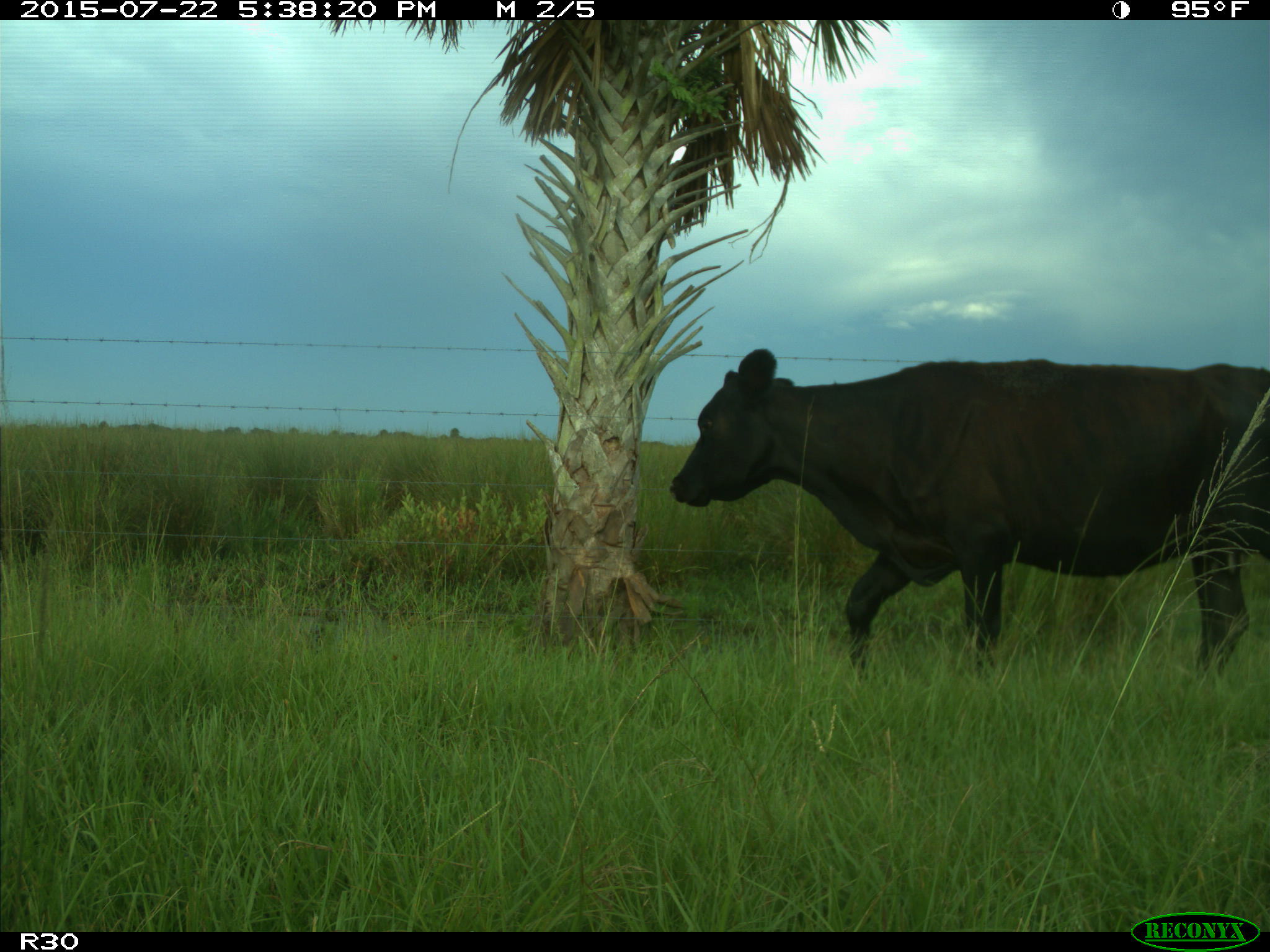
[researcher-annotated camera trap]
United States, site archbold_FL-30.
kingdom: Animalia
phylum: Chordata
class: Mammalia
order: Artiodactyla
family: Bovidae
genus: Bos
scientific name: Bos taurus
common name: domestic cow